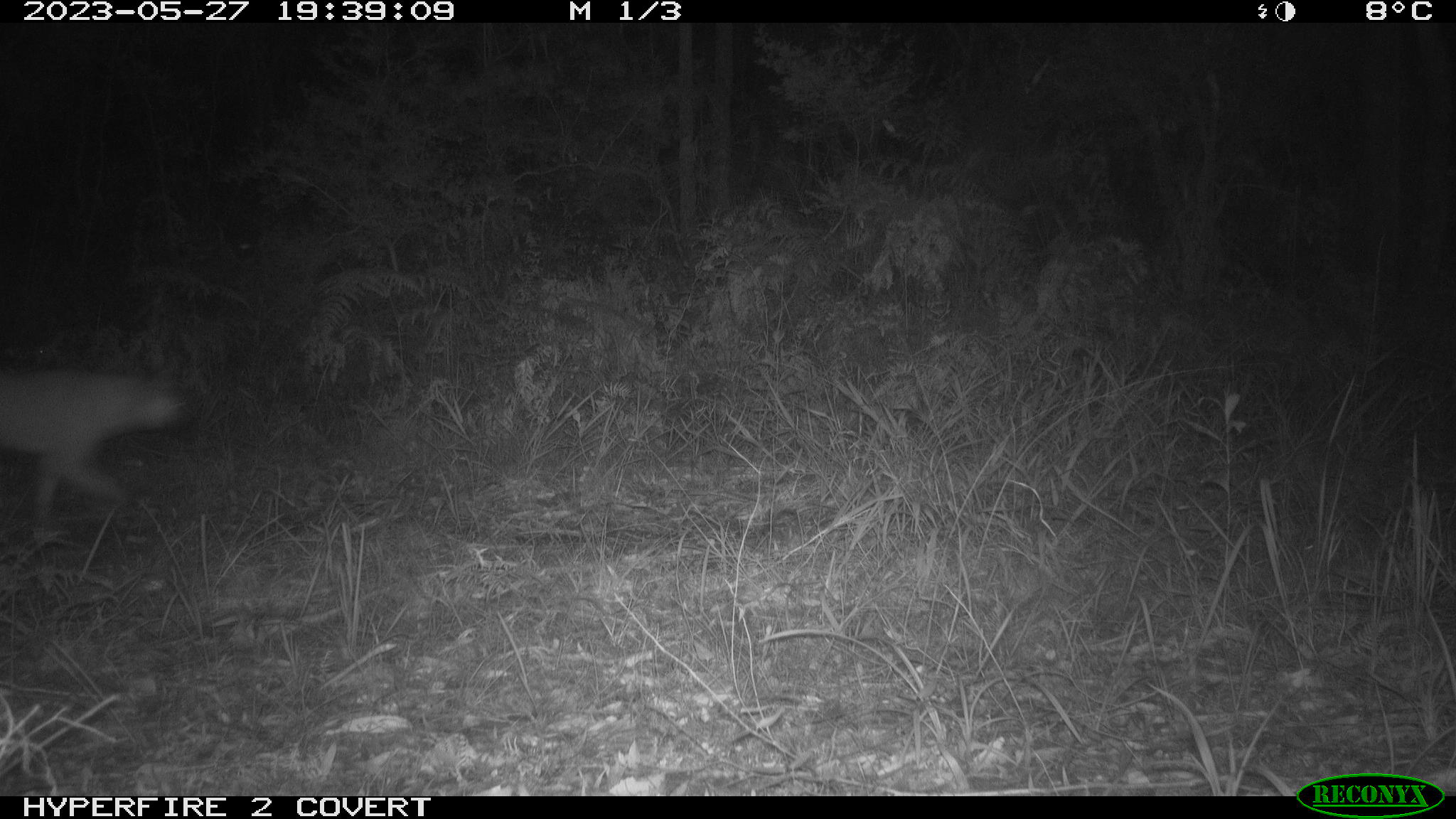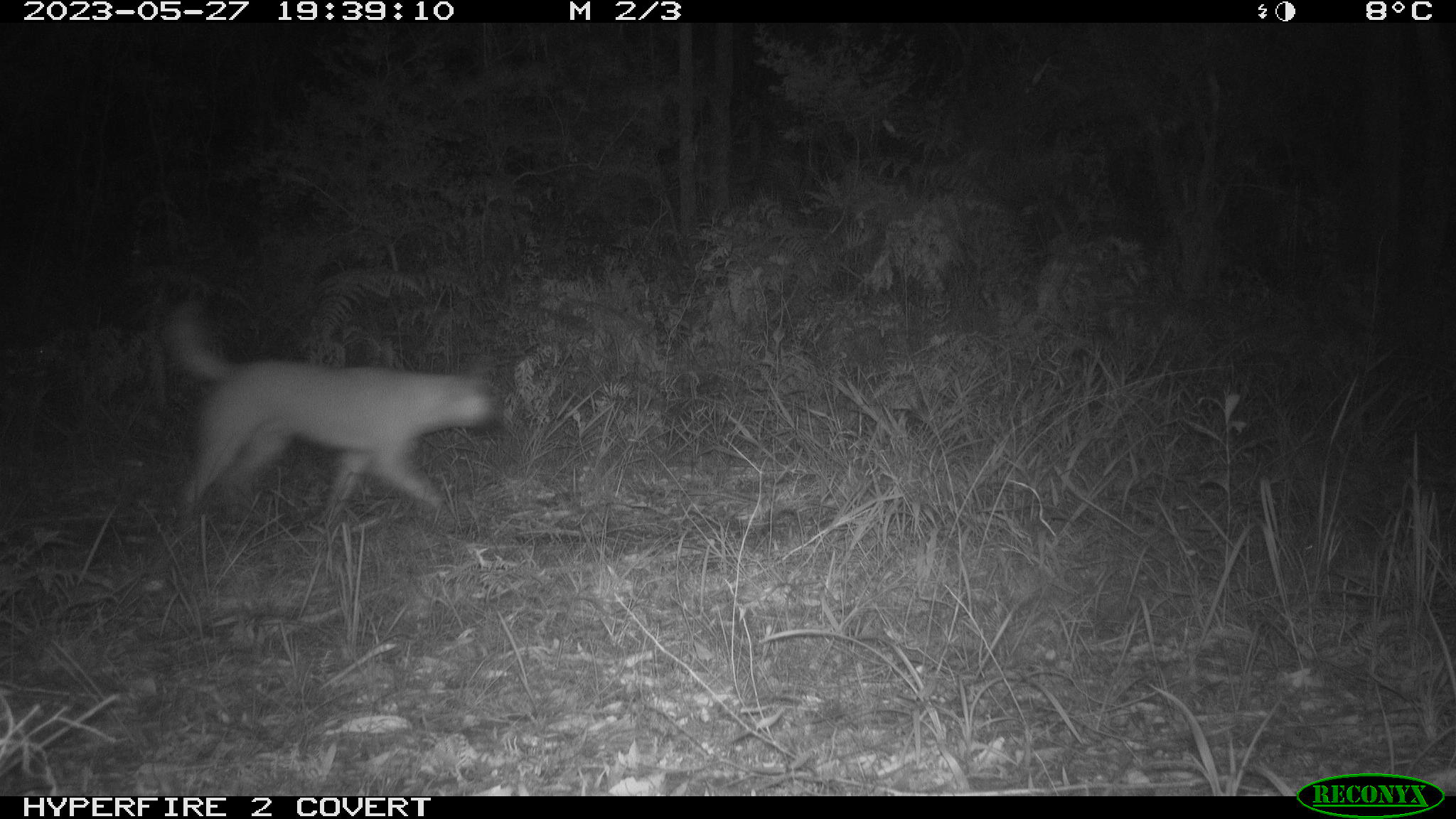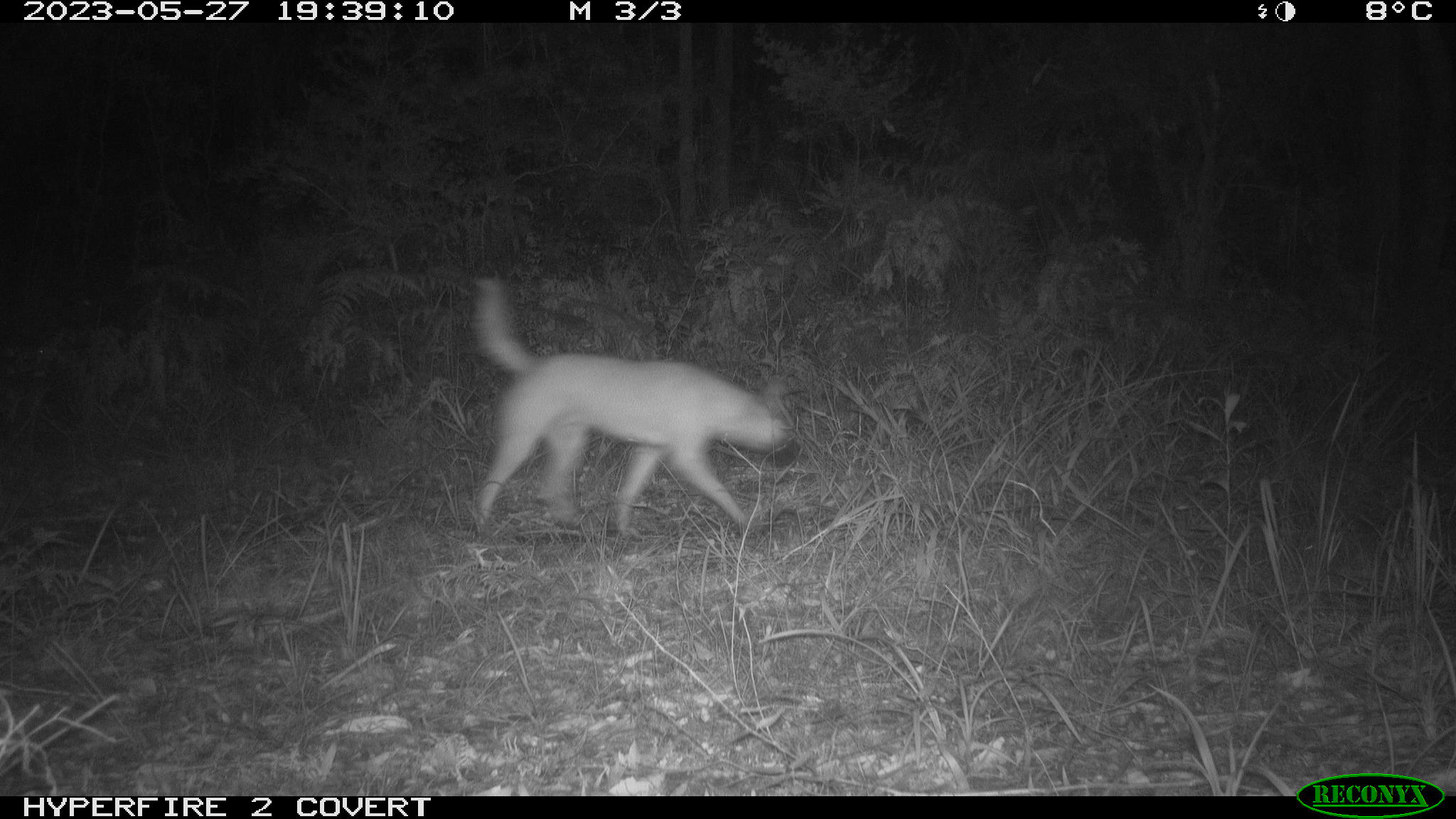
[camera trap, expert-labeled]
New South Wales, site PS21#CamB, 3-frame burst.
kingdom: Animalia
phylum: Chordata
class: Mammalia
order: Carnivora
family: Canidae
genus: Canis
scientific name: Canis familiaris dingo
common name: dingo